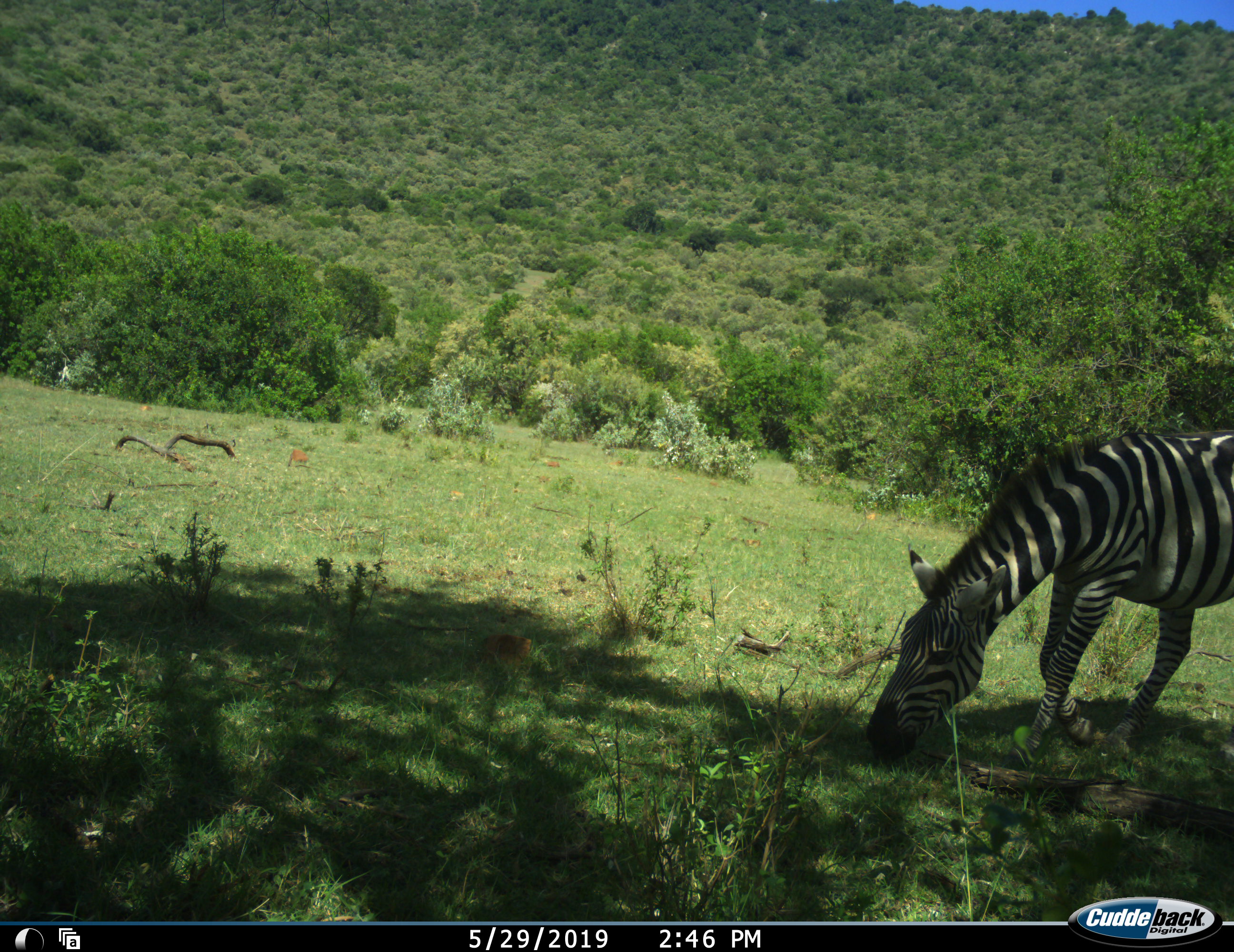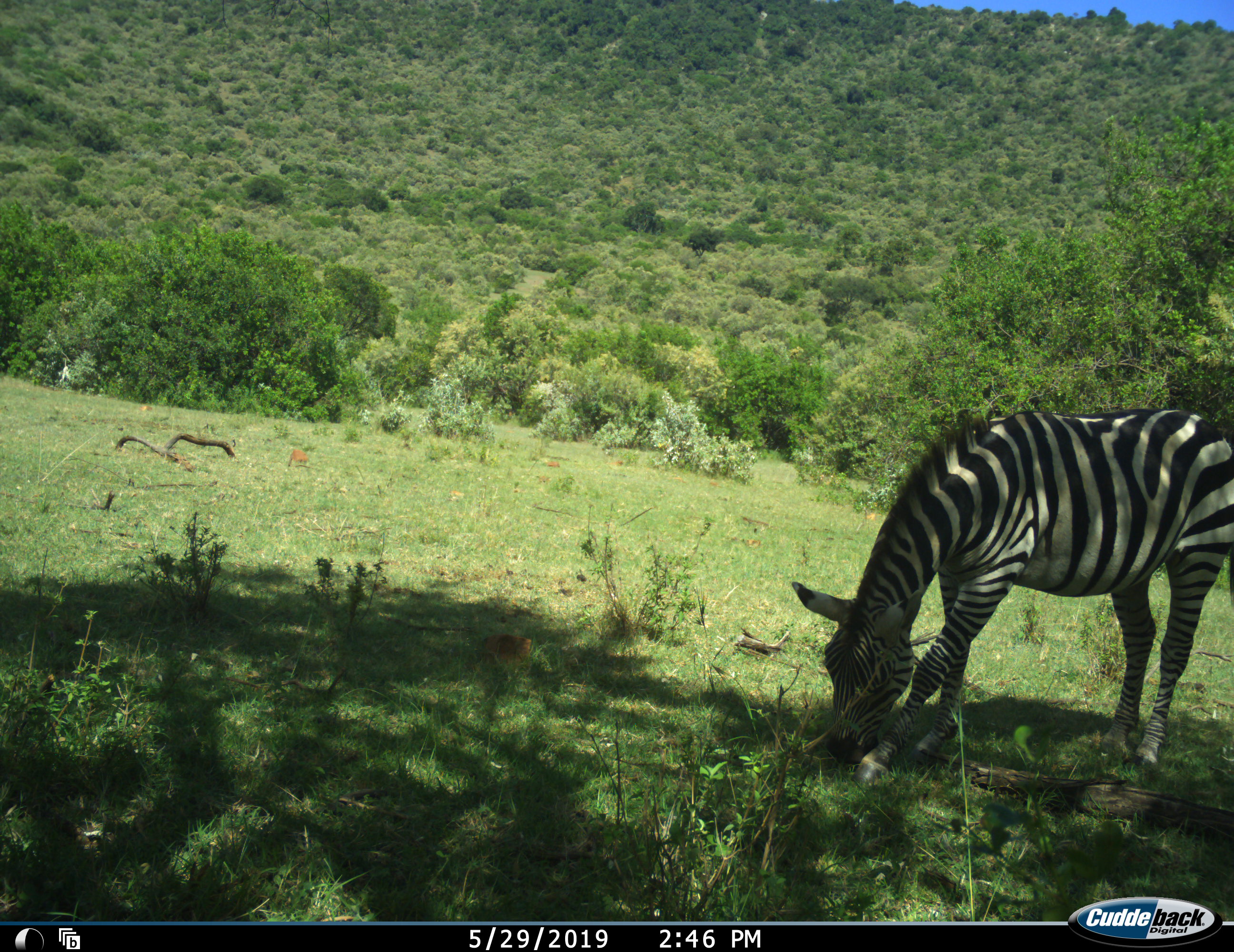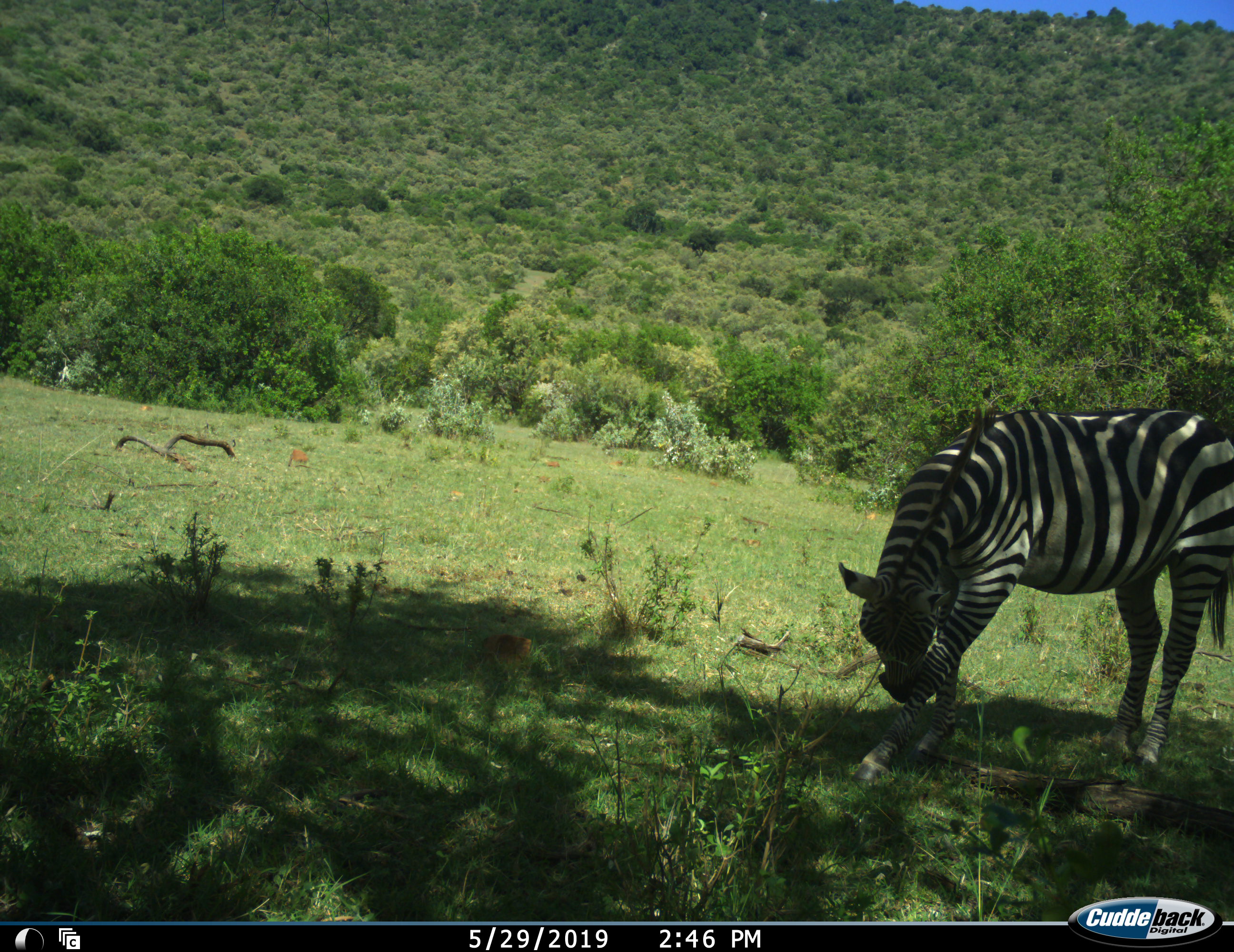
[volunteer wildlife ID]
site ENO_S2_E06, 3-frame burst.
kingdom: Animalia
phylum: Chordata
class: Mammalia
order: Perissodactyla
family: Equidae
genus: Equus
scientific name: Equus quagga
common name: plains zebra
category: zebraplains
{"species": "zebraplains (plains zebra) (Equus quagga)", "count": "1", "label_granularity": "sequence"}